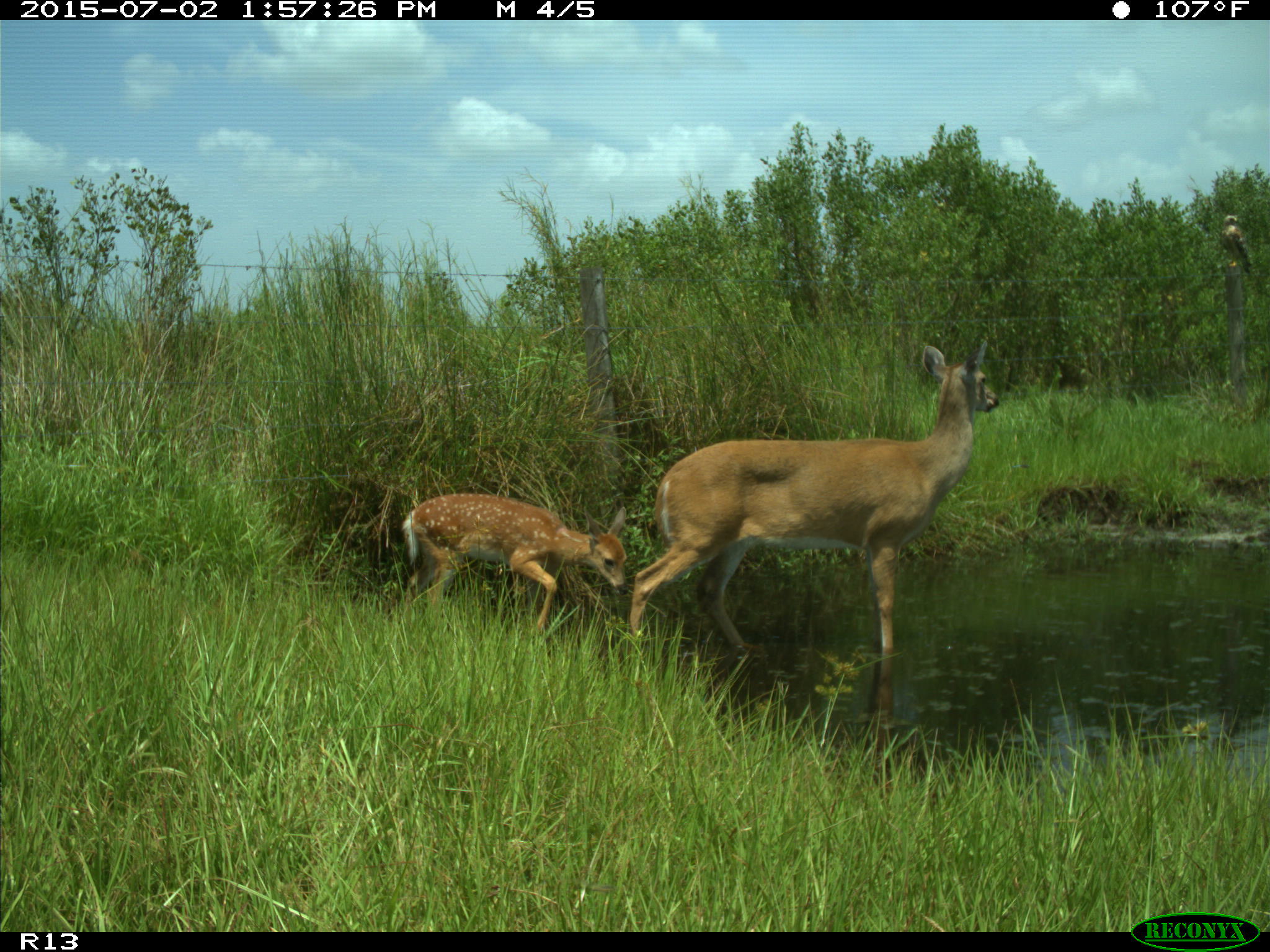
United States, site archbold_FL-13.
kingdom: Animalia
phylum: Chordata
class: Mammalia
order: Artiodactyla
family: Cervidae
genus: Odocoileus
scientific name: Odocoileus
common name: deer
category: unidentified deer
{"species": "unidentified deer (deer) (Odocoileus)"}